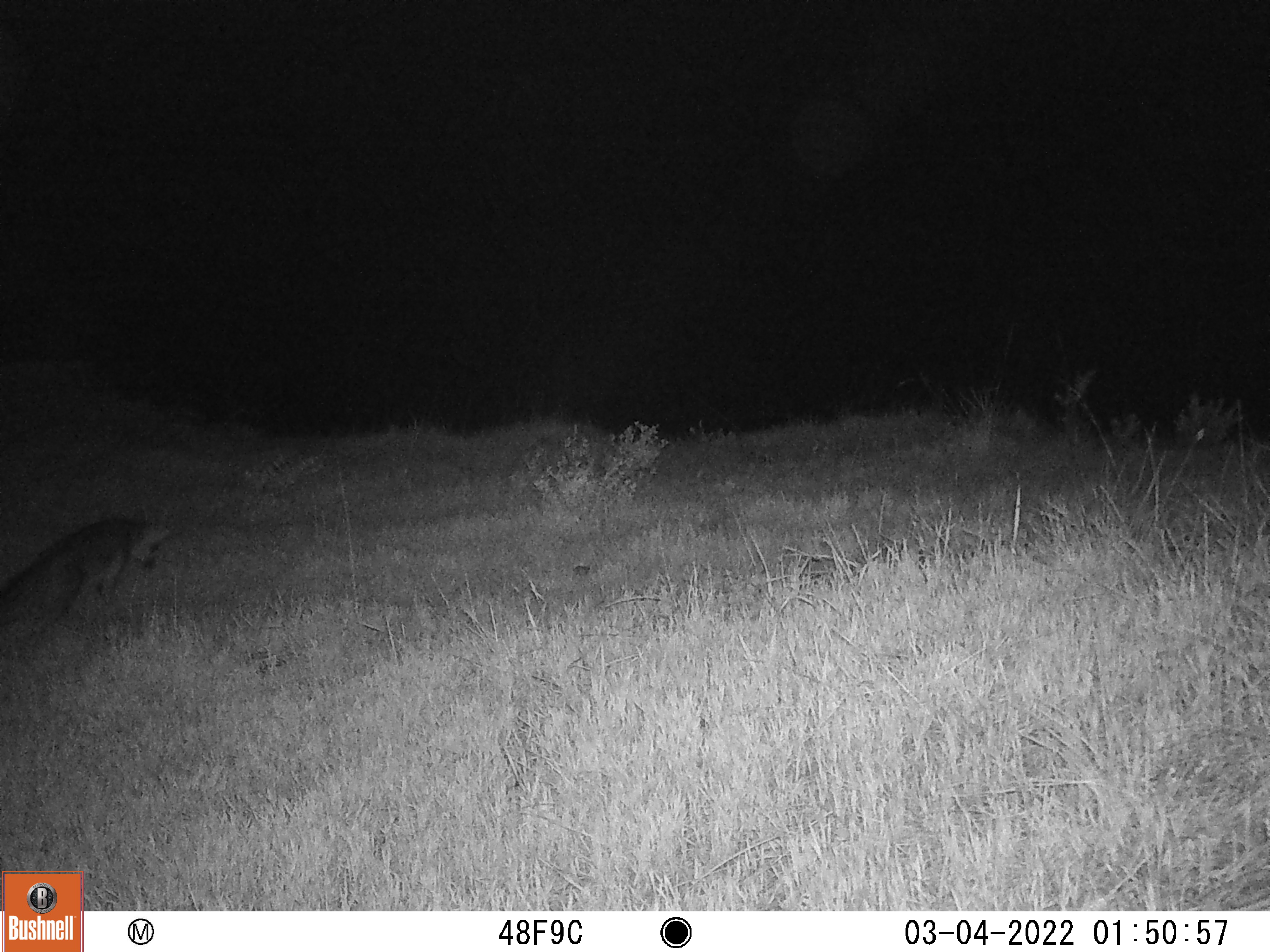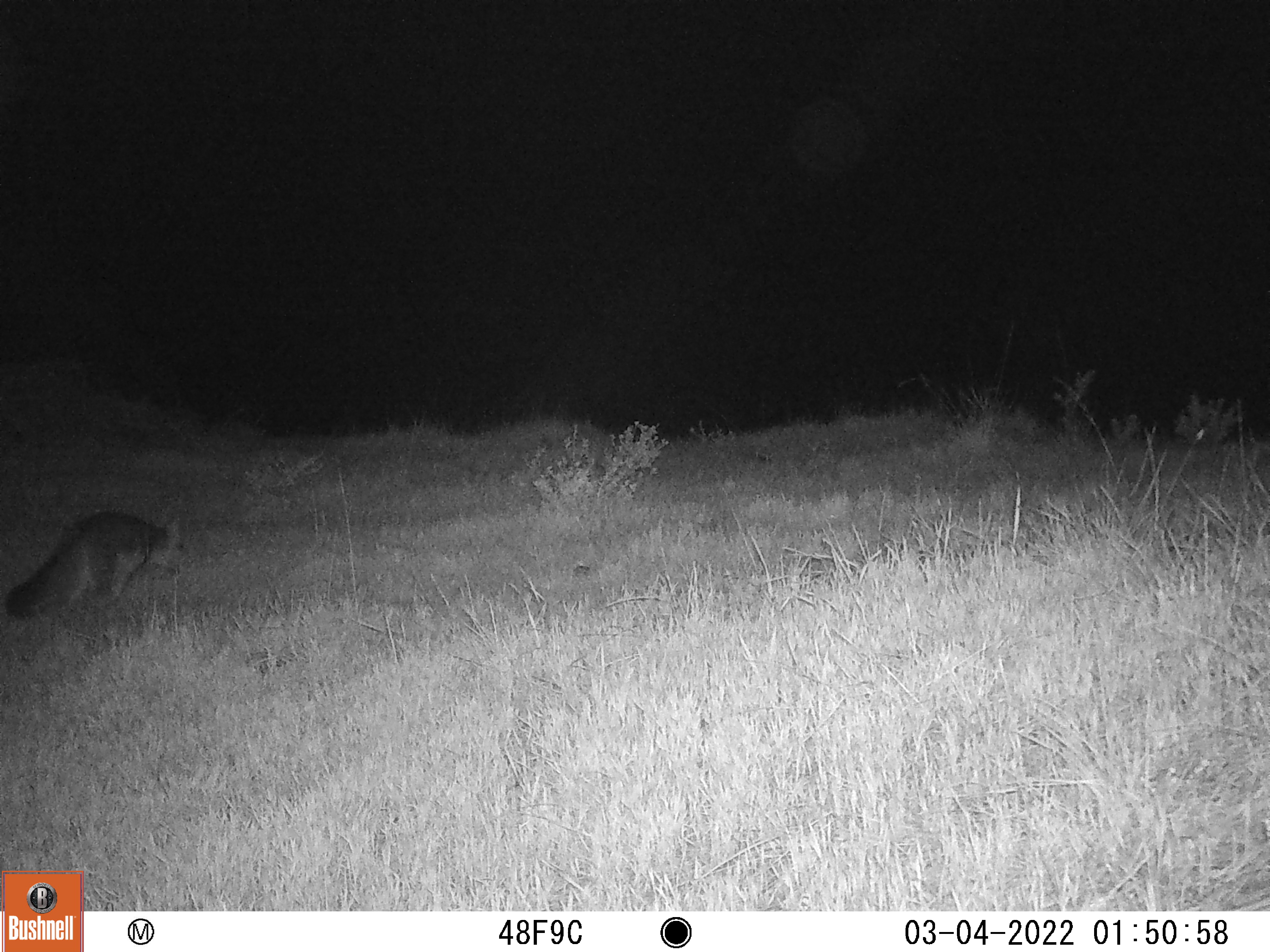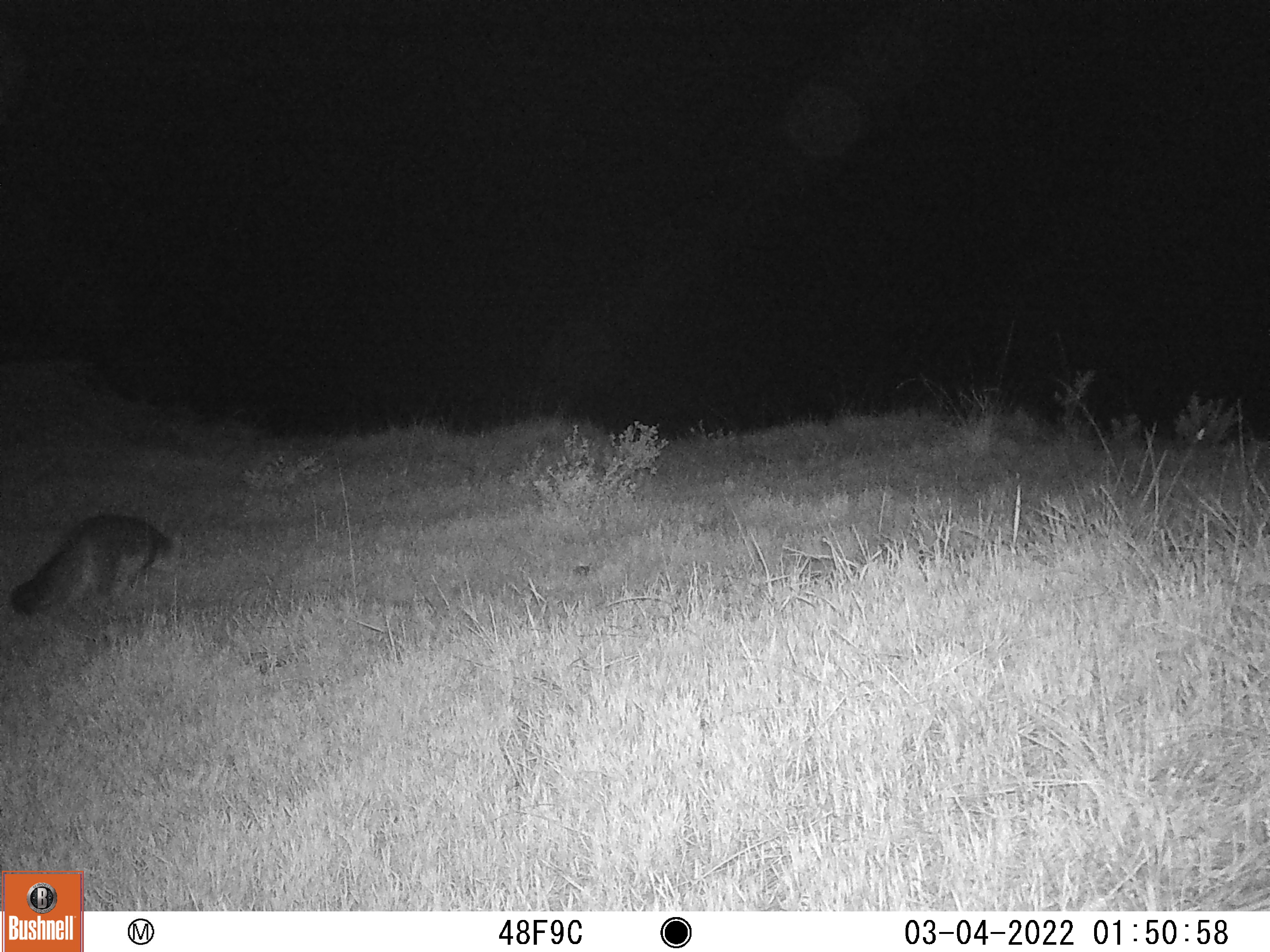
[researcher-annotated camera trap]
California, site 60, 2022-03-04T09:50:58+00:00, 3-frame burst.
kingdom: Animalia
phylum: Chordata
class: Mammalia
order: Carnivora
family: Canidae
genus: Urocyon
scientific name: Urocyon cinereoargenteus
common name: gray fox